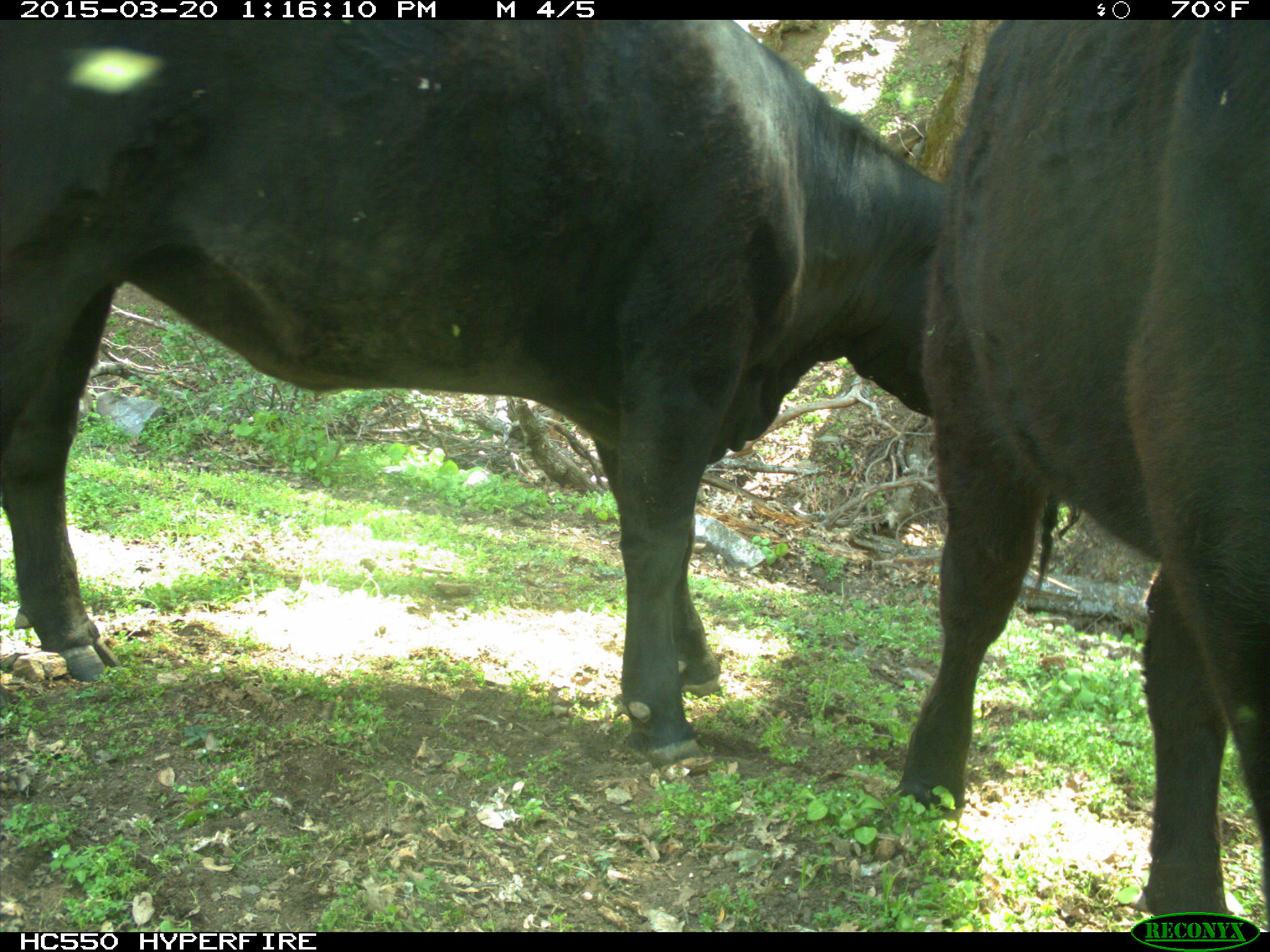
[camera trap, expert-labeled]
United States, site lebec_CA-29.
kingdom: Animalia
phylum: Chordata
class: Mammalia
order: Artiodactyla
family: Bovidae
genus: Bos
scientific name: Bos taurus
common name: domestic cow